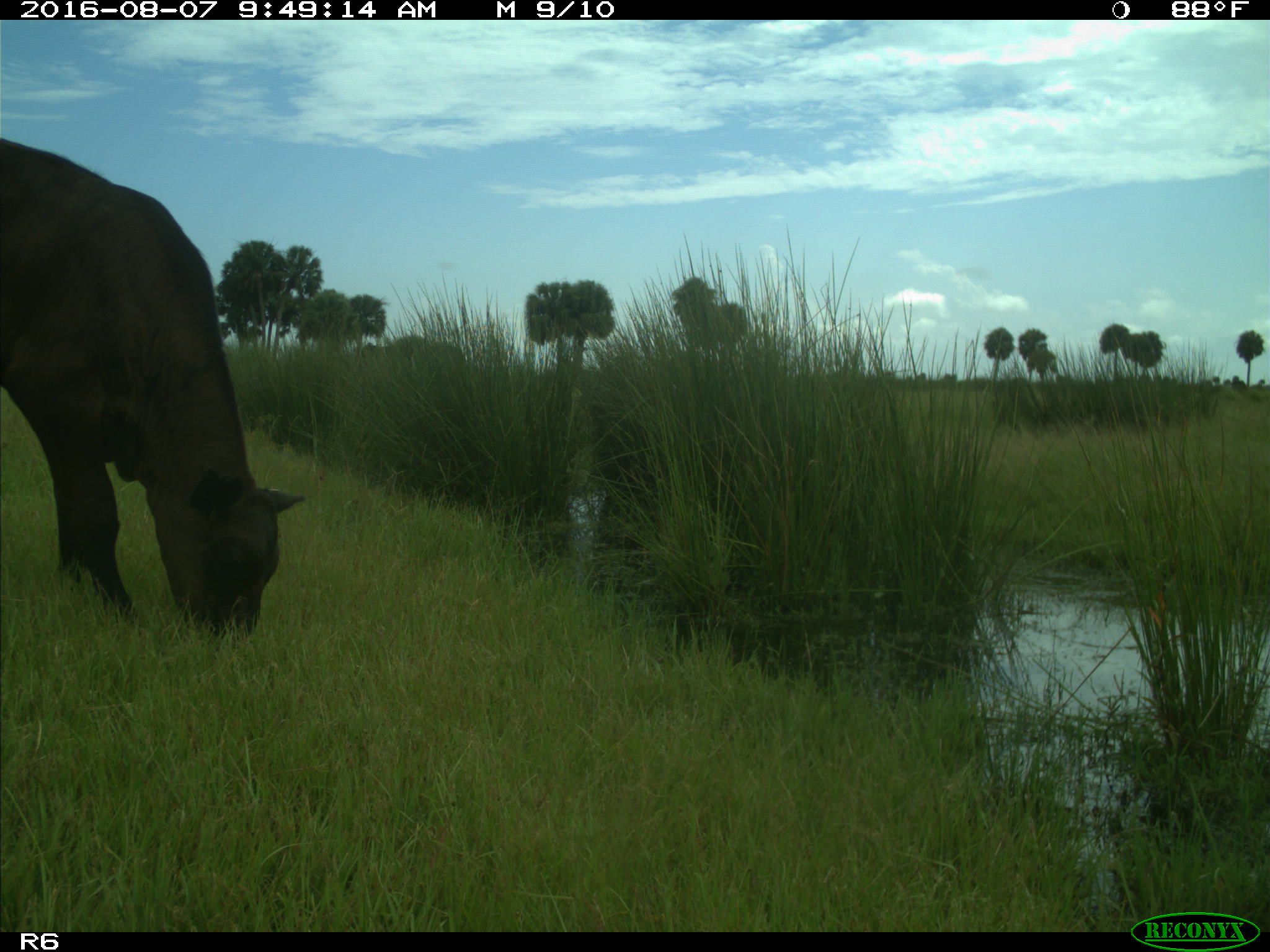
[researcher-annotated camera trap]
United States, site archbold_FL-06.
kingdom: Animalia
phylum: Chordata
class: Mammalia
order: Artiodactyla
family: Bovidae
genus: Bos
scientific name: Bos taurus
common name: domestic cow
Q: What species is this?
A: Bos taurus (domestic cow).